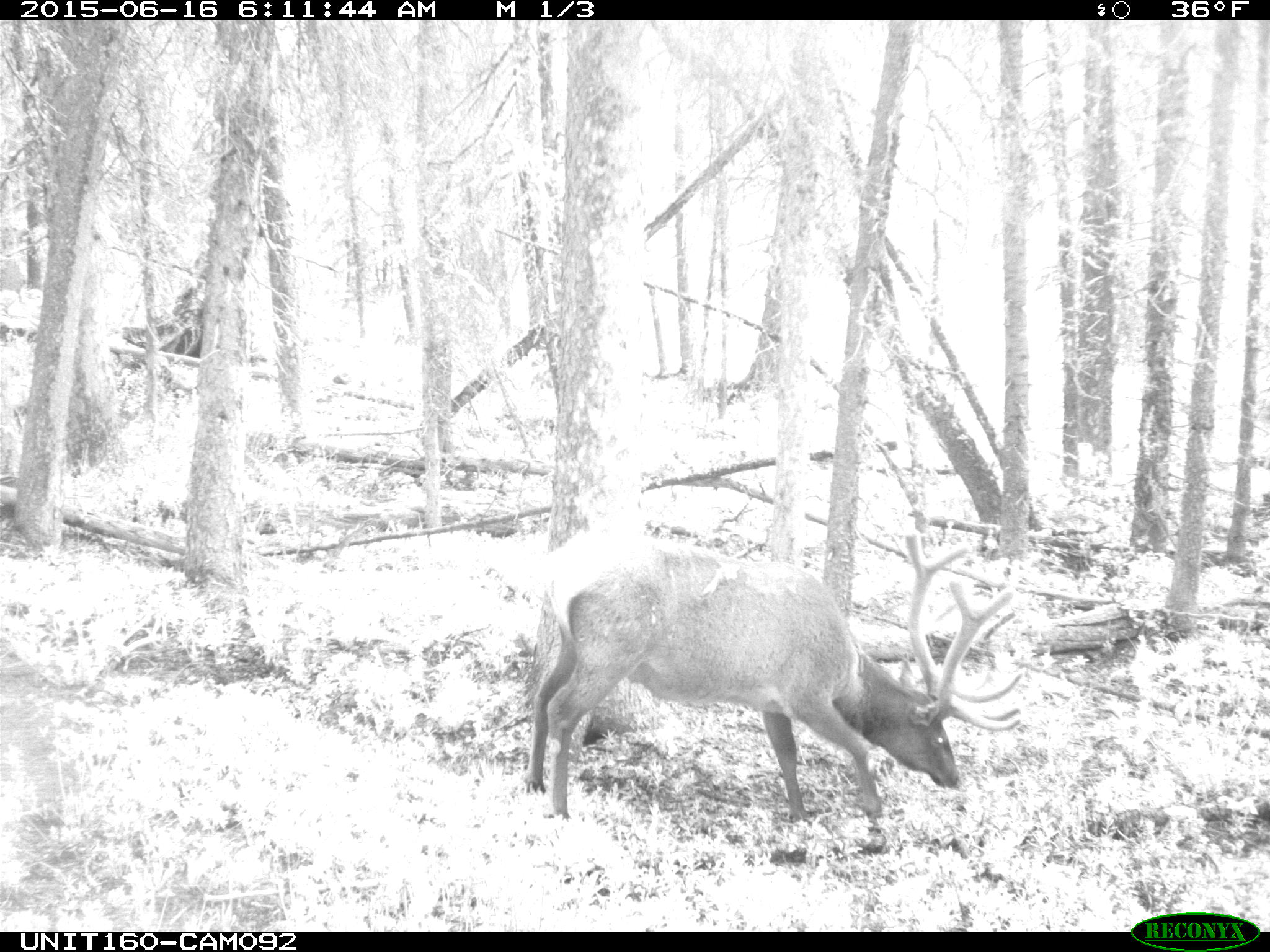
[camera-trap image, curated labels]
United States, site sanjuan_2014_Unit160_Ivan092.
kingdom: Animalia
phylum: Chordata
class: Mammalia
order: Artiodactyla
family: Cervidae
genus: Cervus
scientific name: Cervus elaphus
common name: red deer